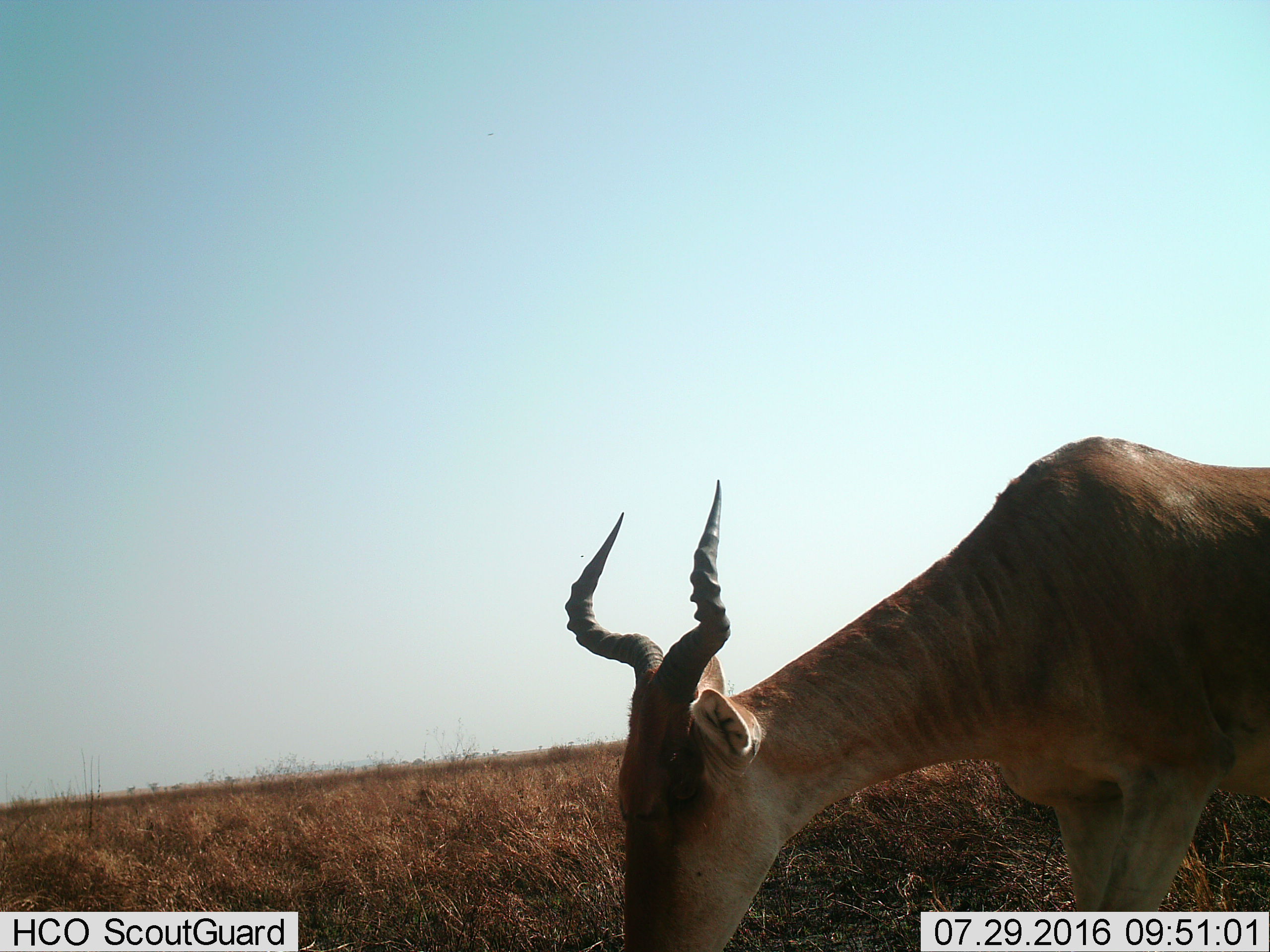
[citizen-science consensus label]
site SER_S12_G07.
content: unidentified animal